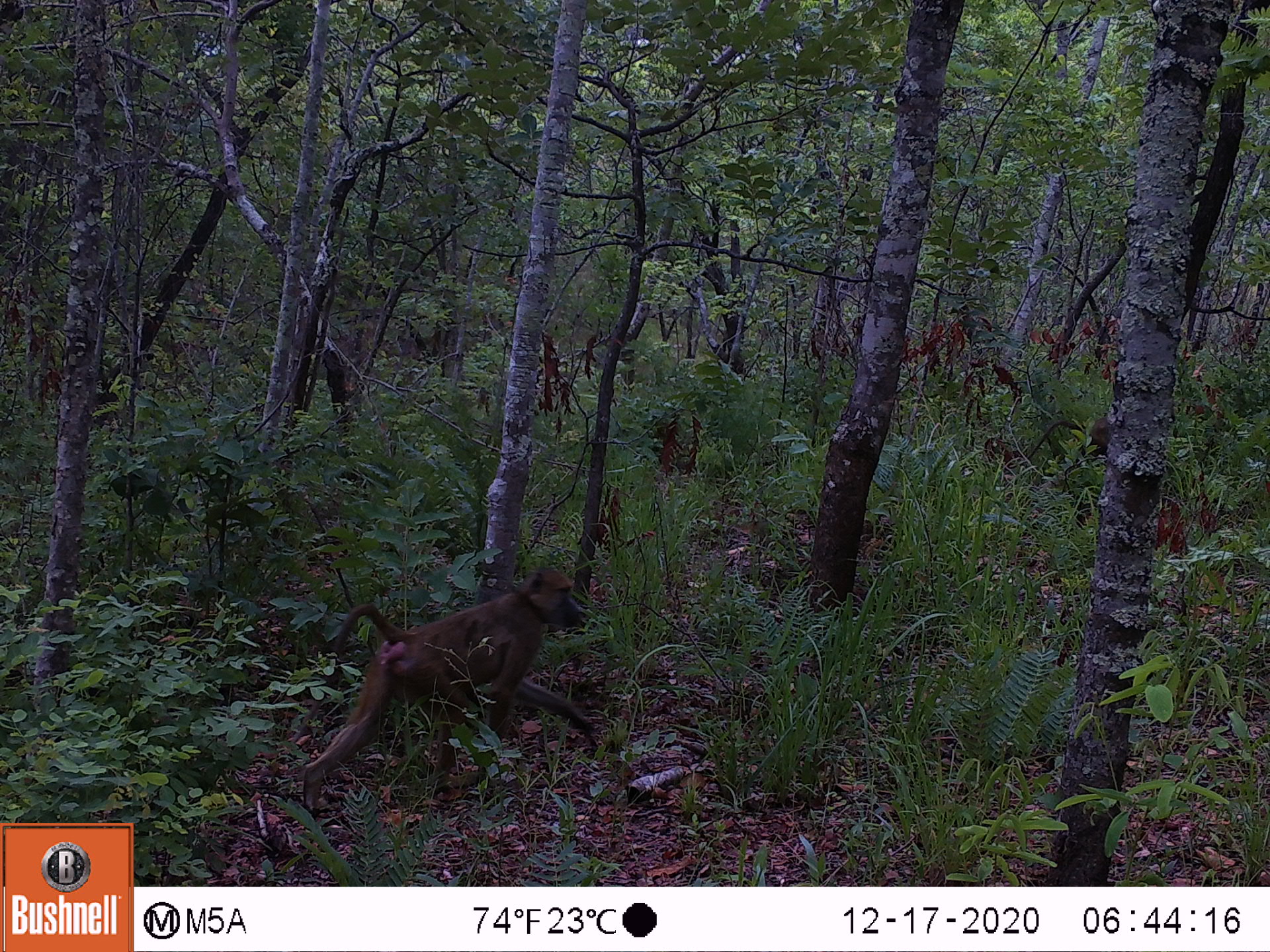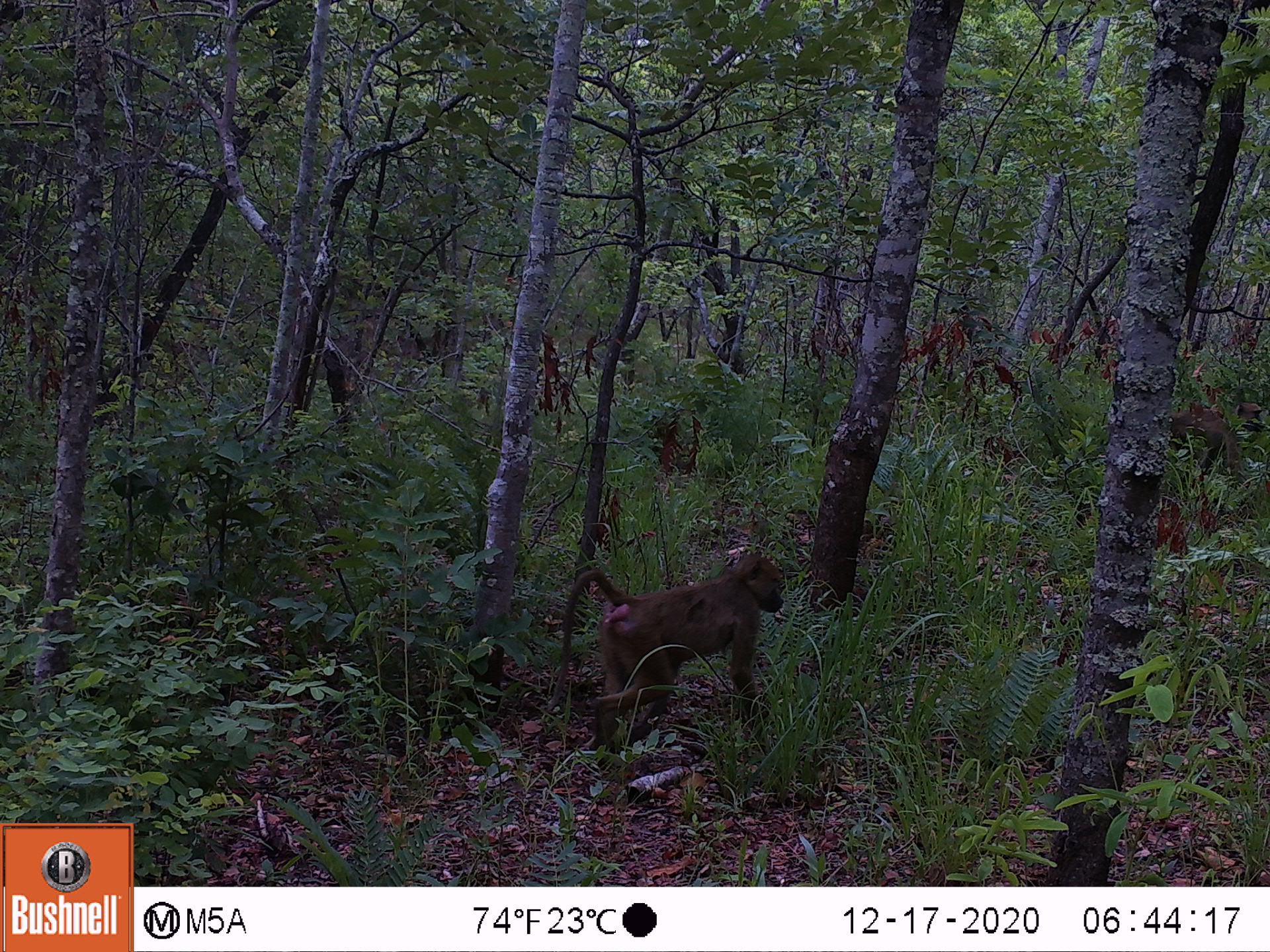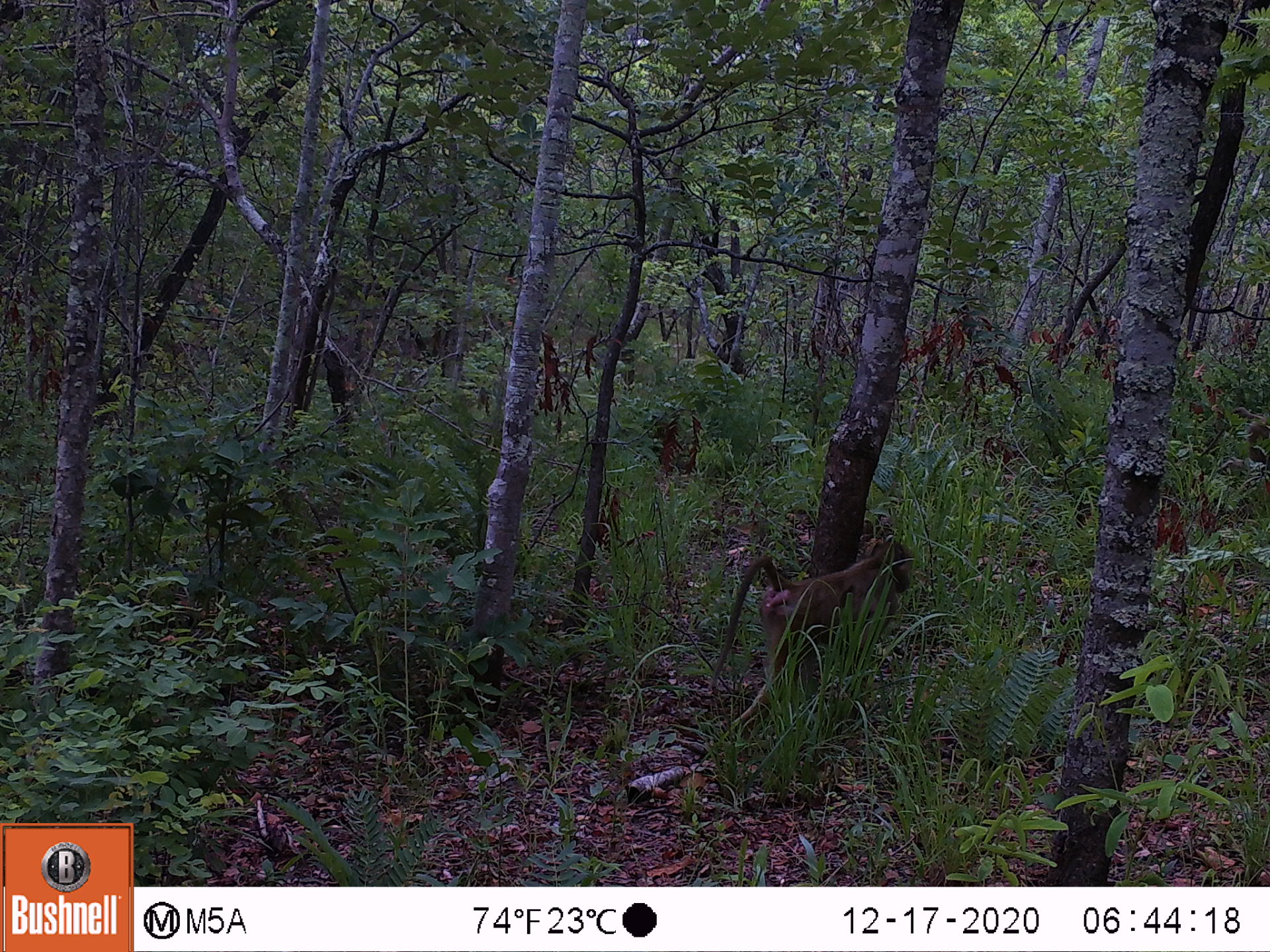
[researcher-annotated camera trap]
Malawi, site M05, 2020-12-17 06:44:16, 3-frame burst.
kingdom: Animalia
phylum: Chordata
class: Mammalia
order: Primates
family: Cercopithecidae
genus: Papio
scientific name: Papio cynocephalus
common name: yellow baboon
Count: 1.